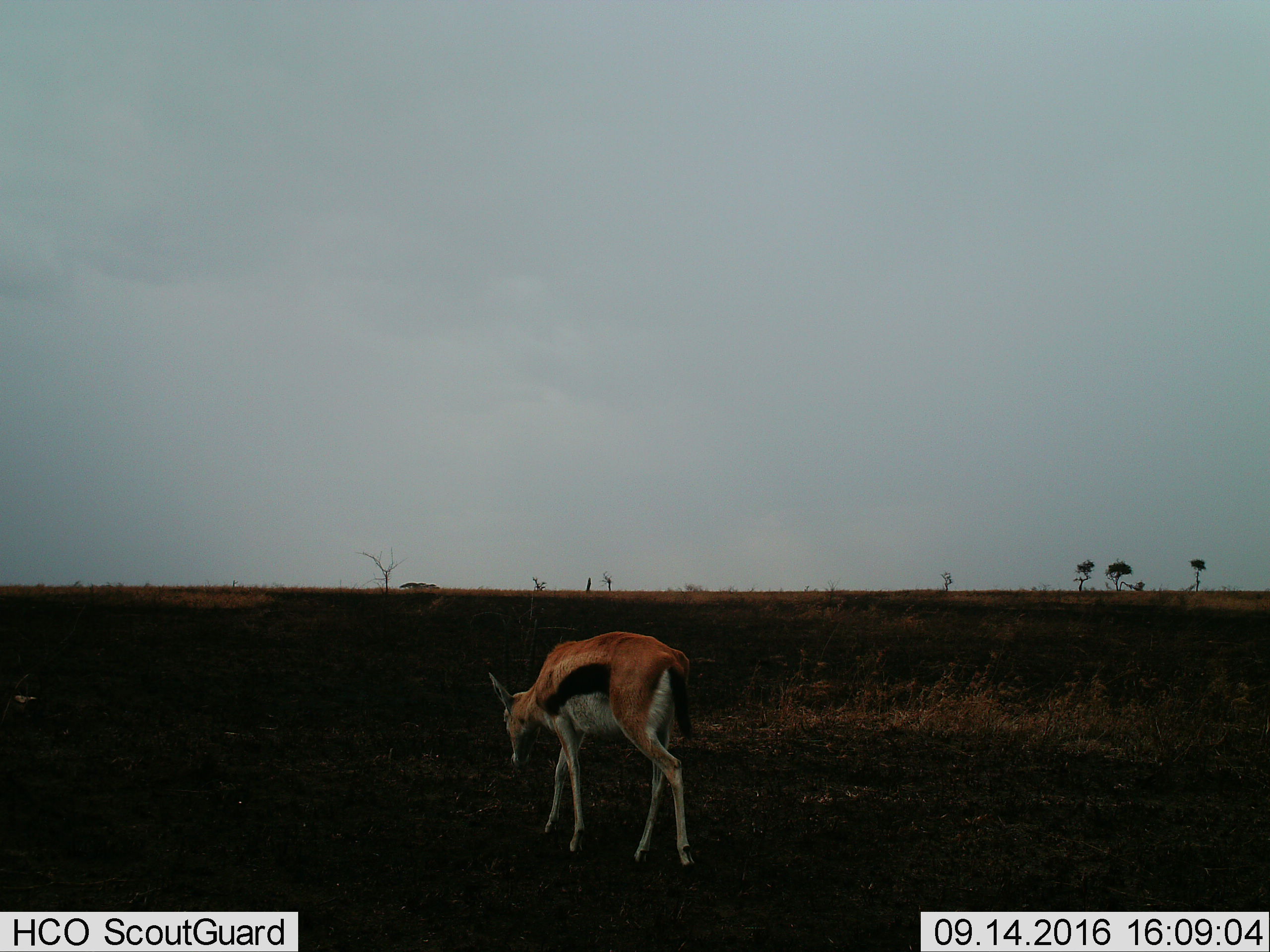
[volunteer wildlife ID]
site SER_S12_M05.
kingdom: Animalia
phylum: Chordata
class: Mammalia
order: Artiodactyla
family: Bovidae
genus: Eudorcas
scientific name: Eudorcas thomsonii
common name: thomson's gazelle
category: gazellethomsons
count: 1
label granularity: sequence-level